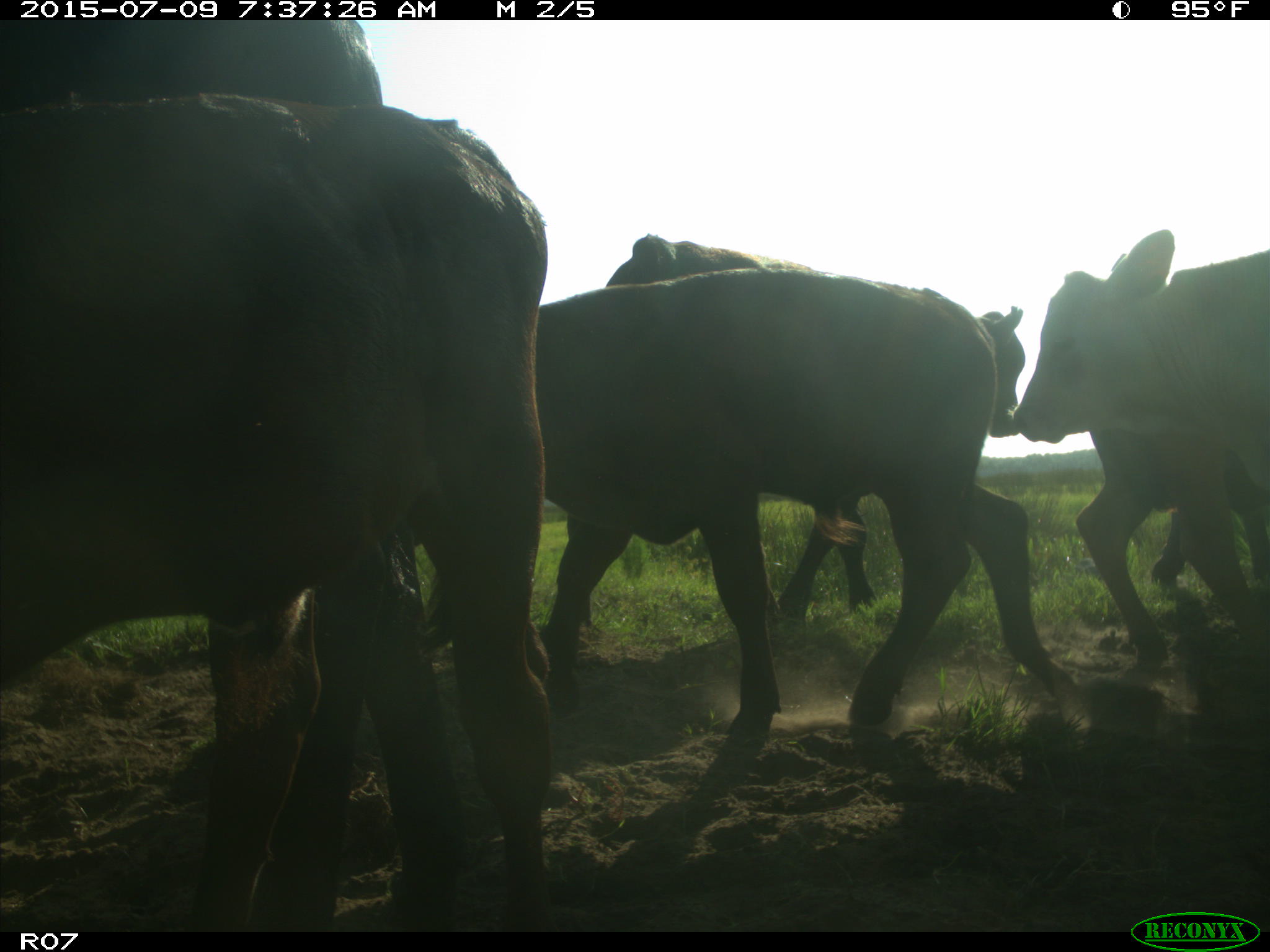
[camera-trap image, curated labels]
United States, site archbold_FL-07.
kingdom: Animalia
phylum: Chordata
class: Mammalia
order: Artiodactyla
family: Bovidae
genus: Bos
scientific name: Bos taurus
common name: domestic cow